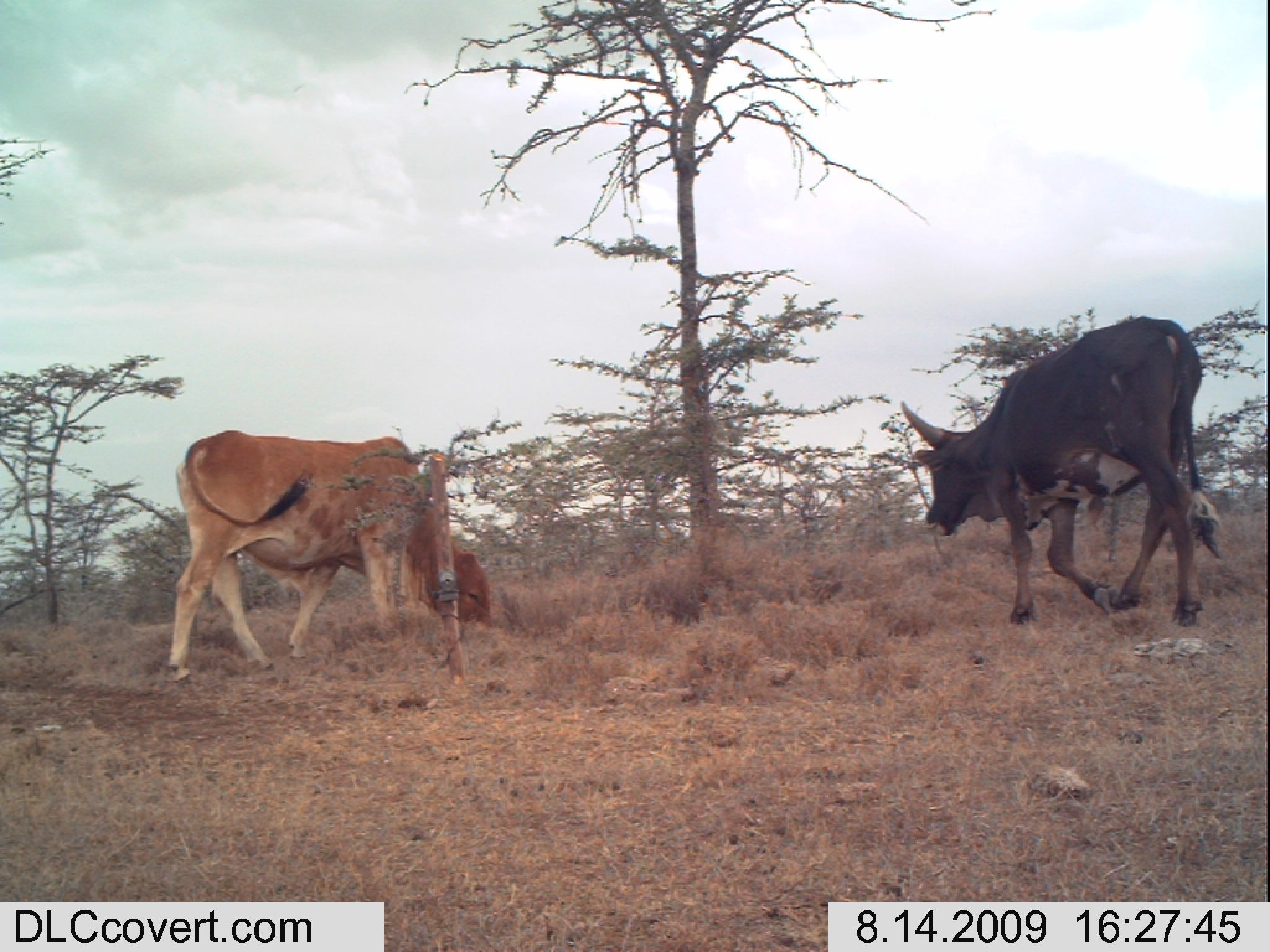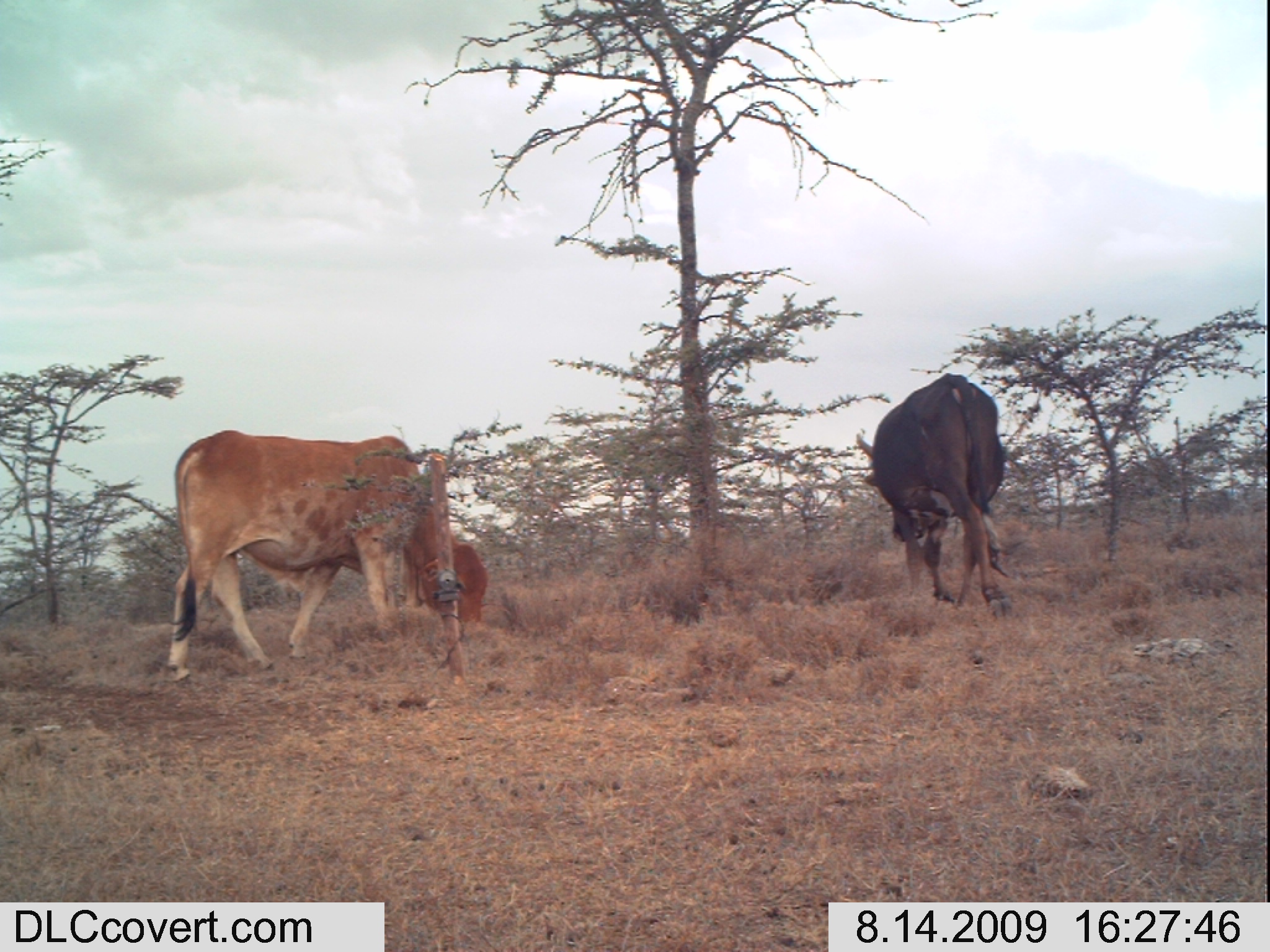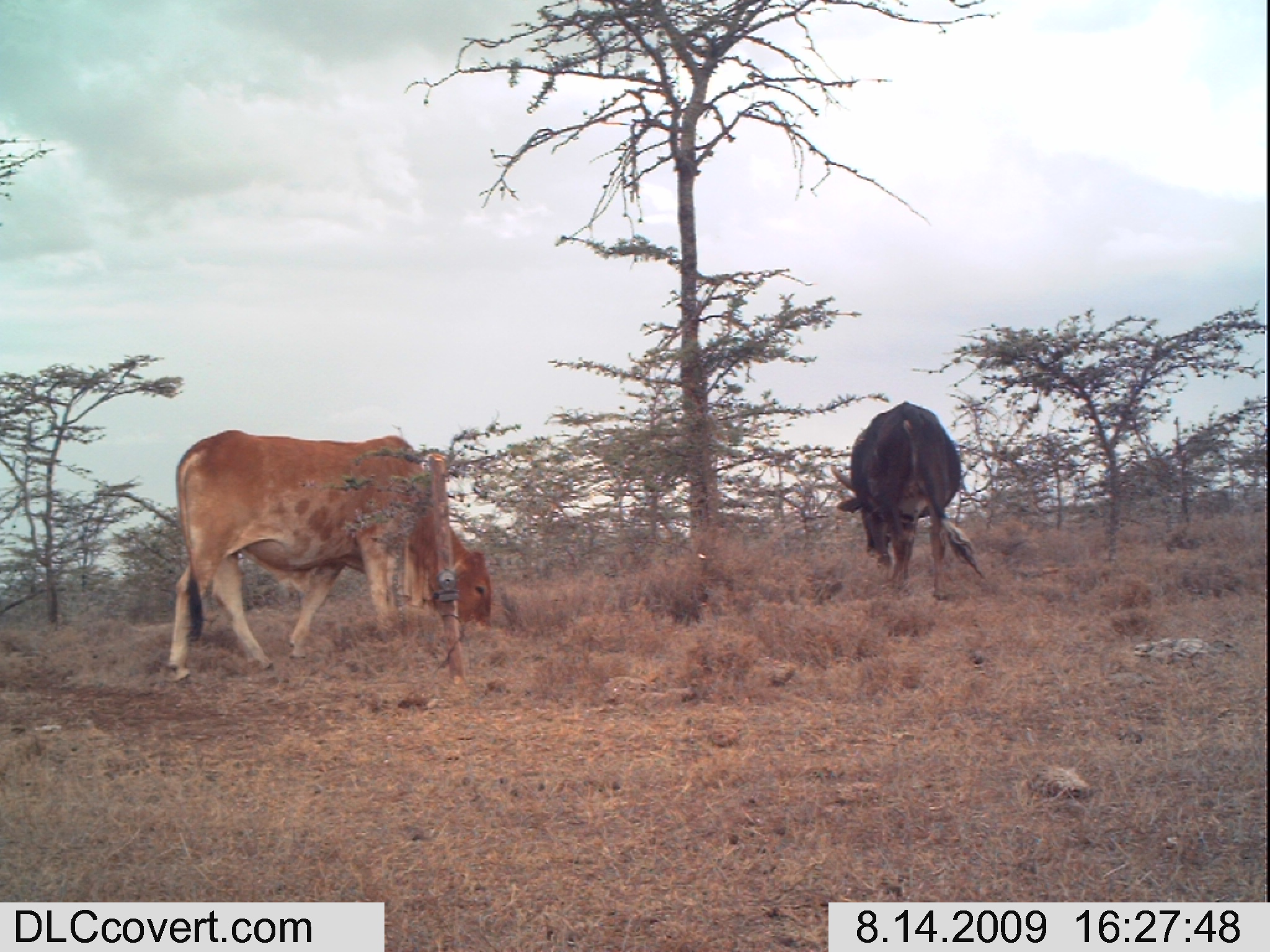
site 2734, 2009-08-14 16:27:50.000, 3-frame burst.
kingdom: Animalia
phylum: Chordata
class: Mammalia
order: Artiodactyla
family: Bovidae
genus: Bos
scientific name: Bos taurus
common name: domestic cattle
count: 2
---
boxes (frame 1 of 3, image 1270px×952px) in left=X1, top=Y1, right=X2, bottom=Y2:
bos taurus: left=898, top=313, right=1224, bottom=628; left=162, top=424, right=507, bottom=682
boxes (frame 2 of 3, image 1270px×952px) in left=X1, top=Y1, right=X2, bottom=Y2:
bos taurus: left=157, top=424, right=492, bottom=685; left=851, top=368, right=1015, bottom=627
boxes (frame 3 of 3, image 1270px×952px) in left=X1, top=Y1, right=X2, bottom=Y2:
bos taurus: left=159, top=424, right=498, bottom=683; left=825, top=397, right=989, bottom=601